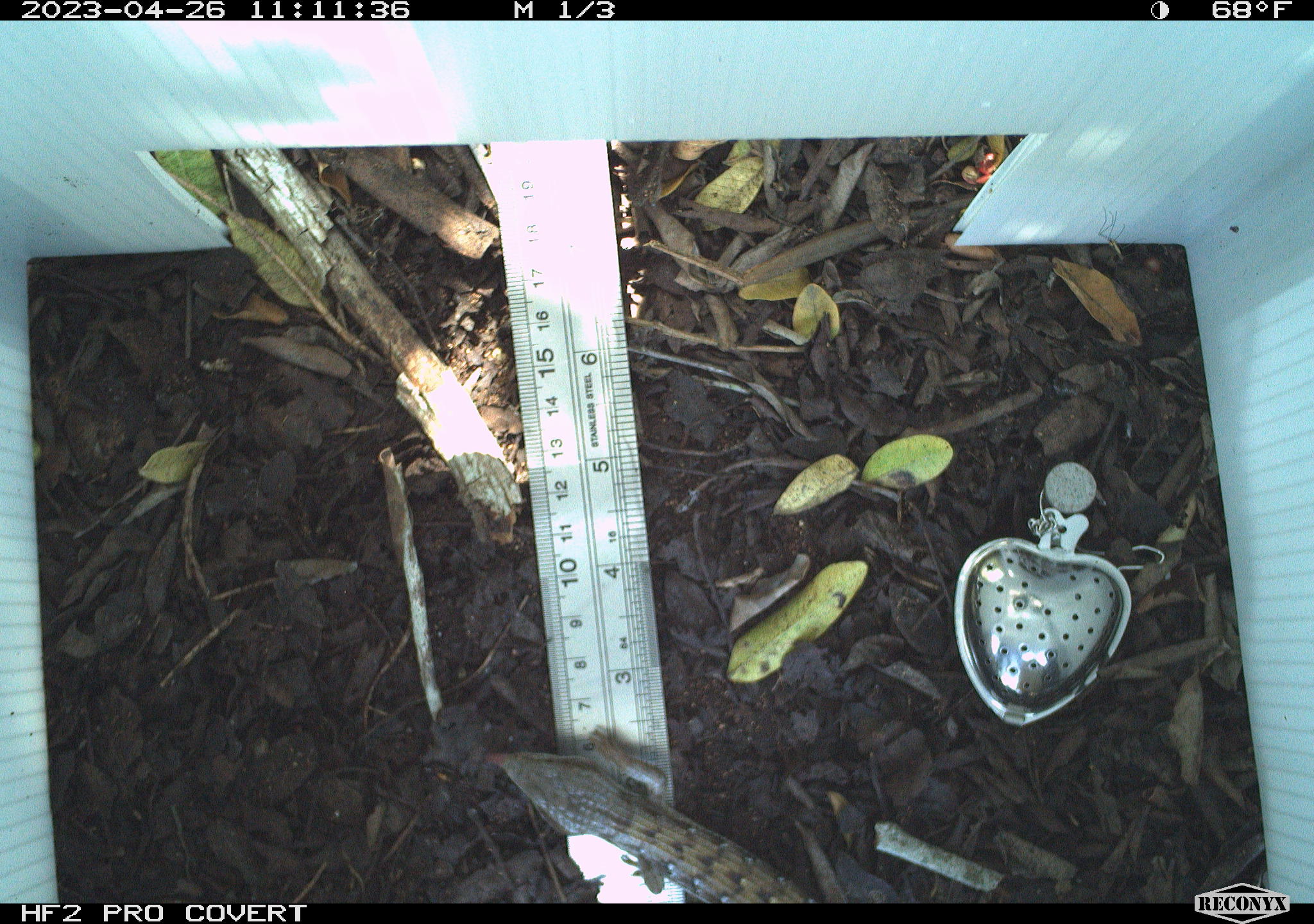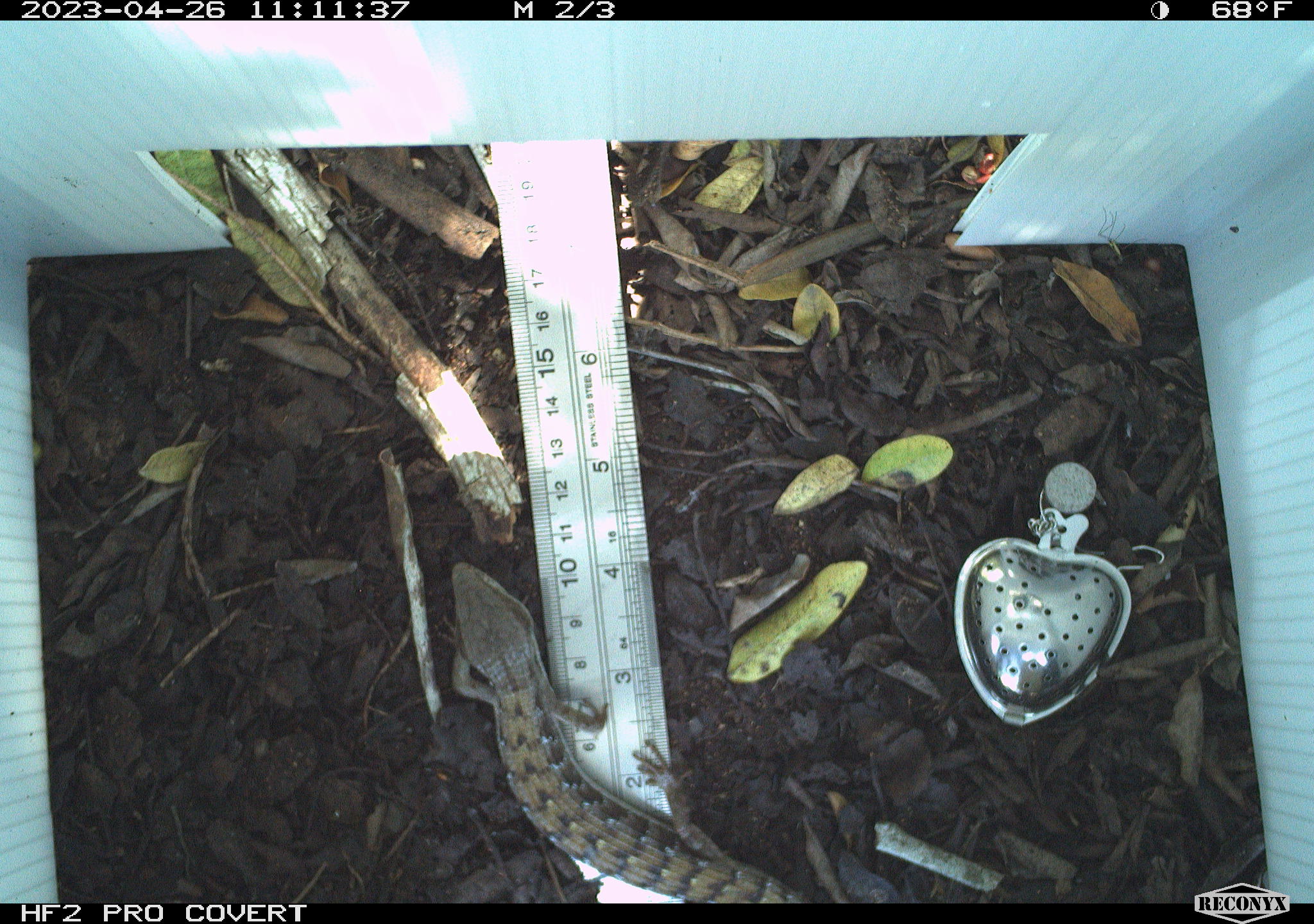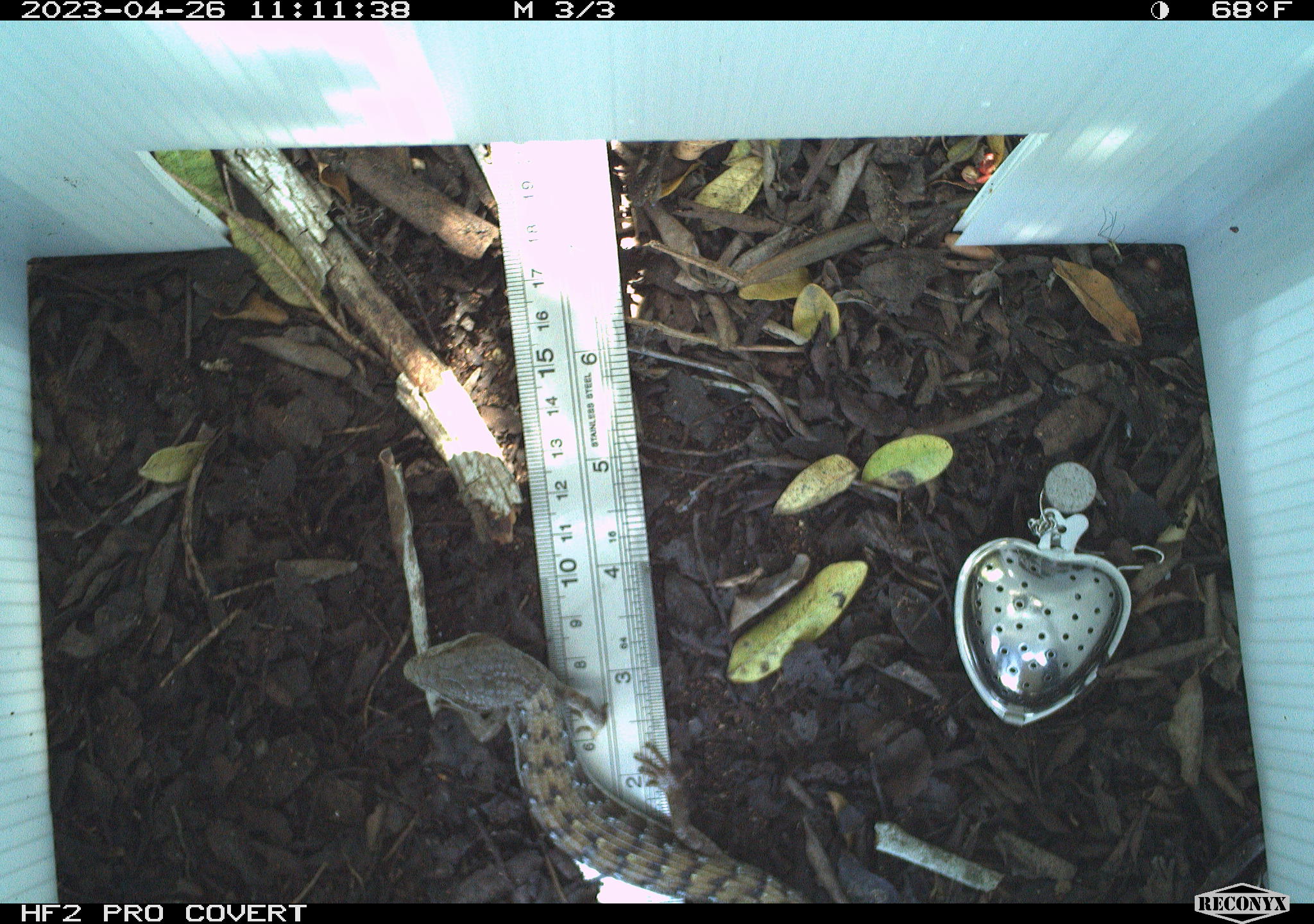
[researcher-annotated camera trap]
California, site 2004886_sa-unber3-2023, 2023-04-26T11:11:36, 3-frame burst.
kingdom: Animalia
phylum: Chordata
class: Reptilia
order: Squamata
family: Anguidae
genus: Elgaria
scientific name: Elgaria multicarinata webbii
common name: san diego alligator lizard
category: woodland alligator lizard